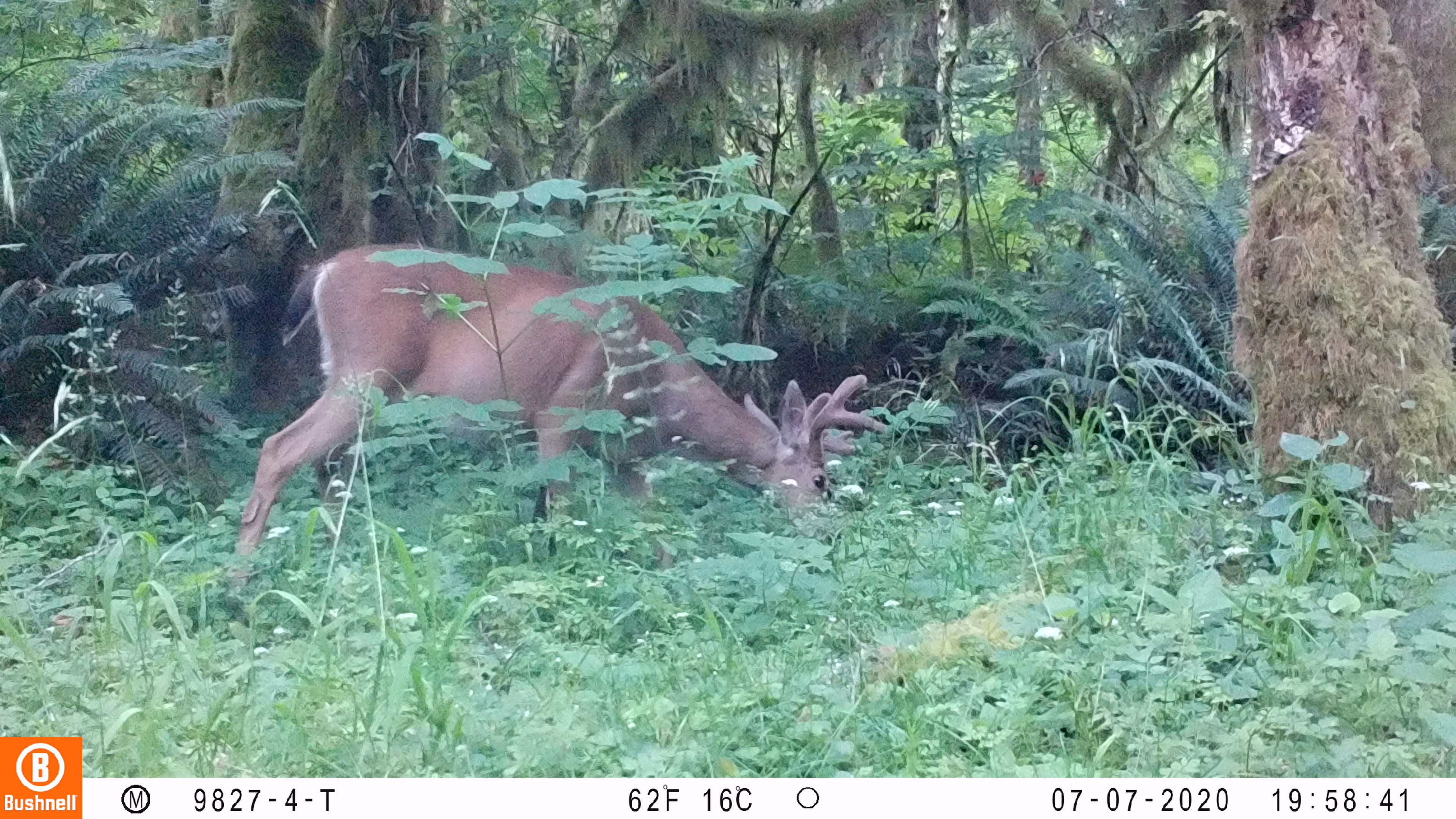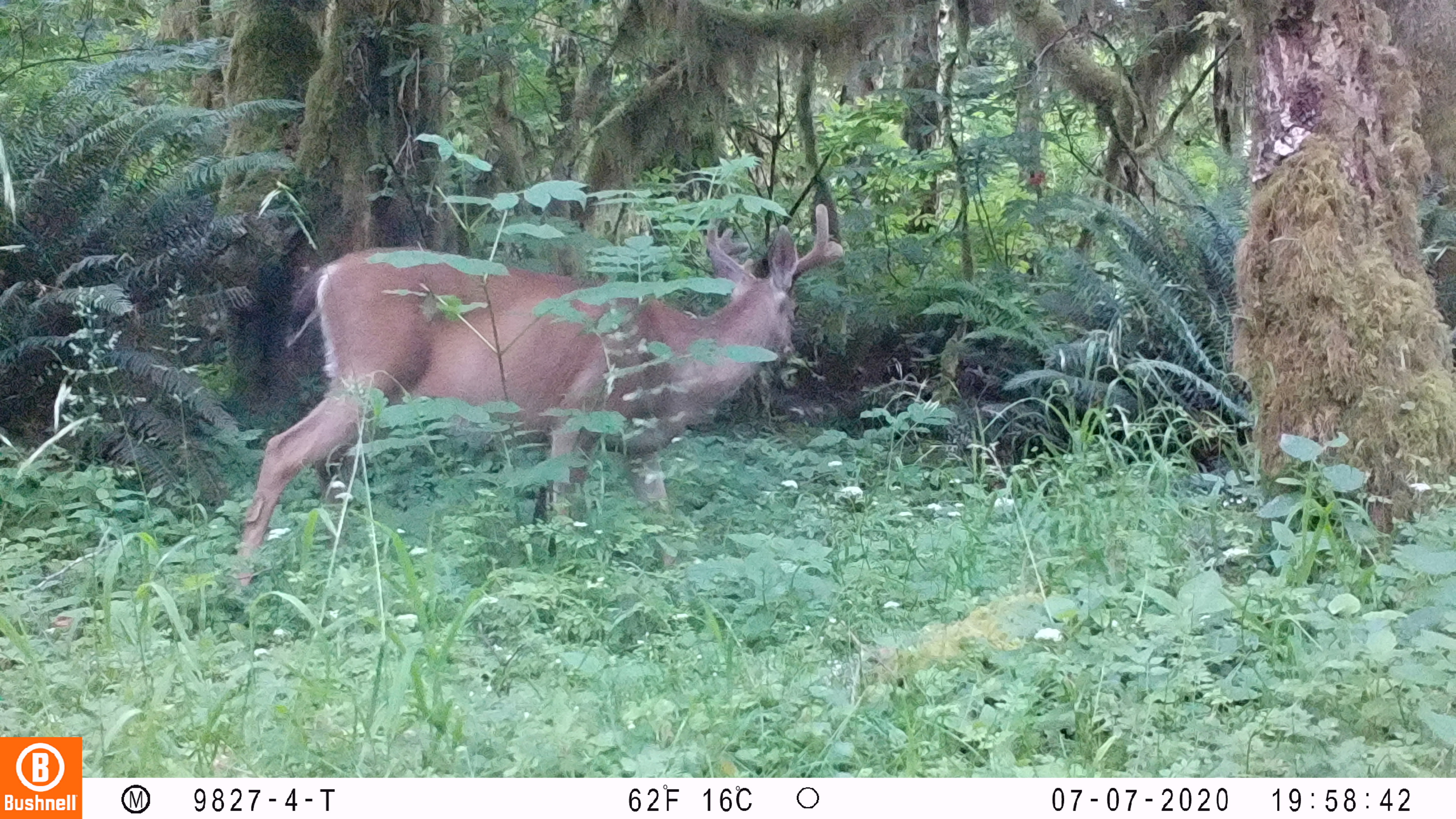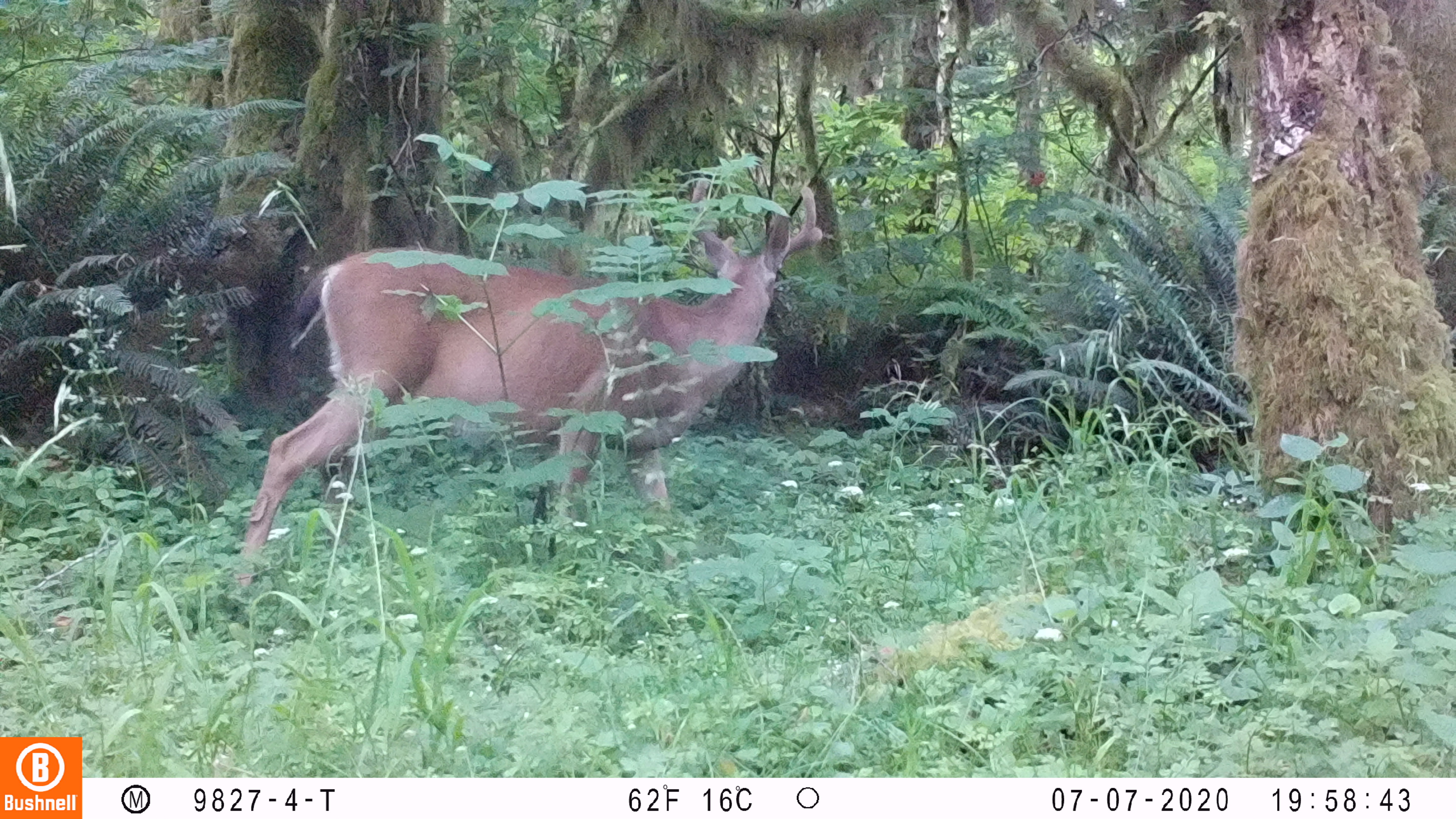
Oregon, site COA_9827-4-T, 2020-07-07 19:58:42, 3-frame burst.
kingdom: Animalia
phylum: Chordata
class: Mammalia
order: Artiodactyla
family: Cervidae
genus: Odocoileus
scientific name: Odocoileus hemionus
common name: black-tailed deer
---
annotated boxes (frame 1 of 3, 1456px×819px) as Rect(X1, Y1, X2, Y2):
black-tailed deer: Rect(215, 228, 901, 587)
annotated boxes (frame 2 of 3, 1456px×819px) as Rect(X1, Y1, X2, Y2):
black-tailed deer: Rect(224, 198, 859, 592)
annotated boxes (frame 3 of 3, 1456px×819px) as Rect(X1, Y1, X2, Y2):
black-tailed deer: Rect(224, 176, 838, 597)